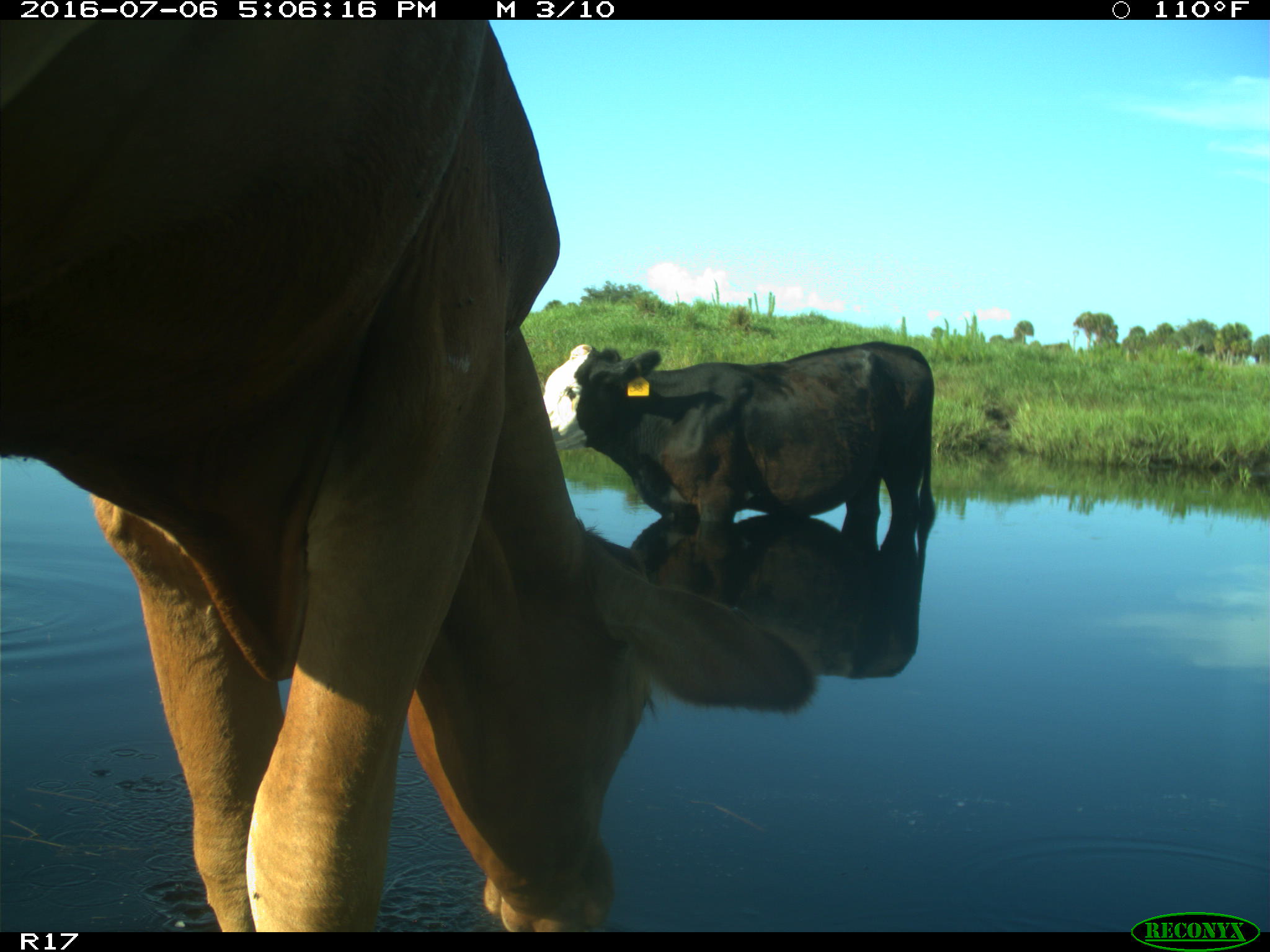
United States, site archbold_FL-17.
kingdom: Animalia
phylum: Chordata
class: Mammalia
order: Artiodactyla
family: Bovidae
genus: Bos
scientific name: Bos taurus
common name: domestic cow